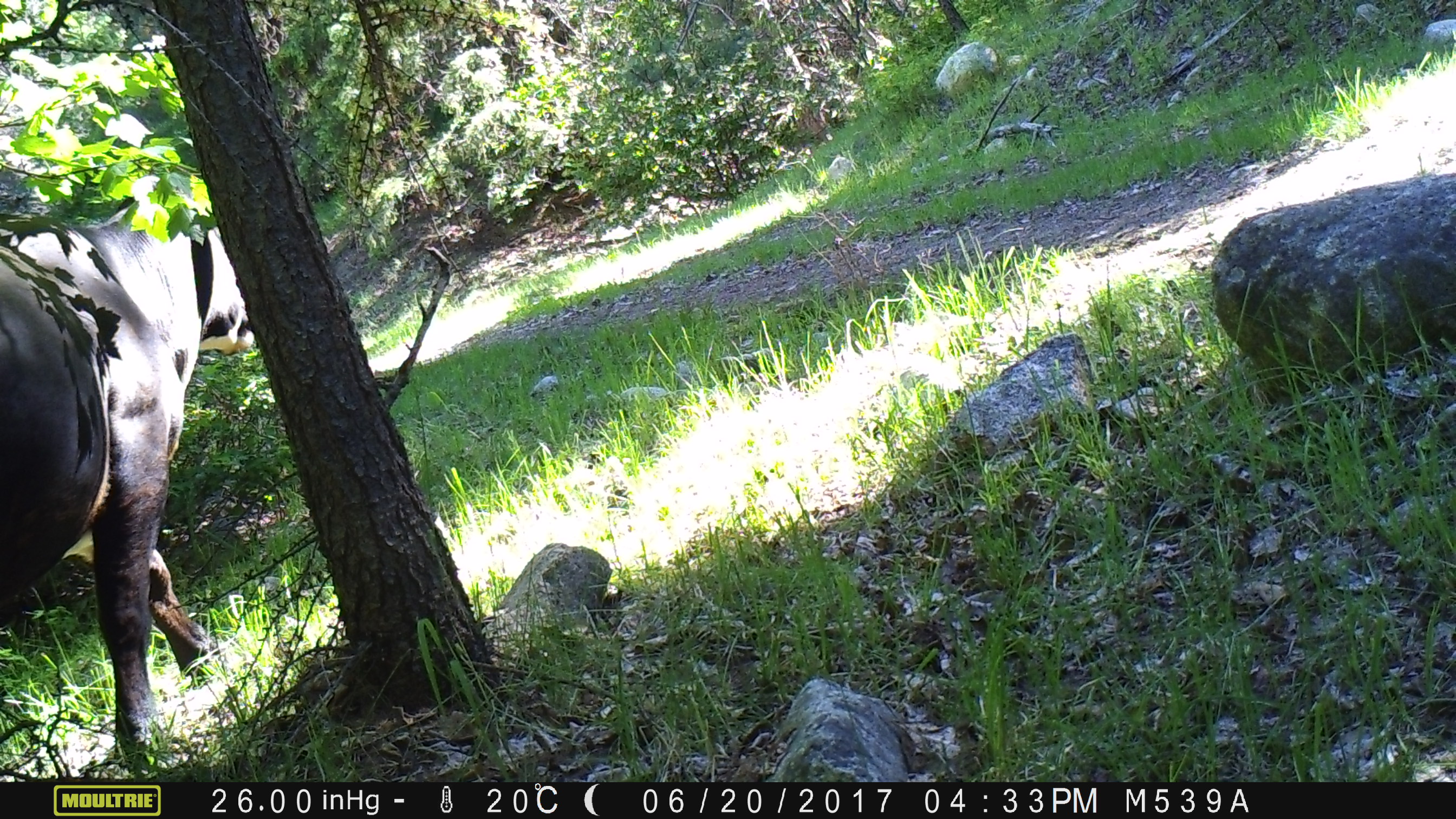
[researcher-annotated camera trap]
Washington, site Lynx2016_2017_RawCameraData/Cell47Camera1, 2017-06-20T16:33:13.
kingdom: Animalia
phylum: Chordata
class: Mammalia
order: Artiodactyla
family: Bovidae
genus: Bos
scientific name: Bos taurus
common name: domestic cattle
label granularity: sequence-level